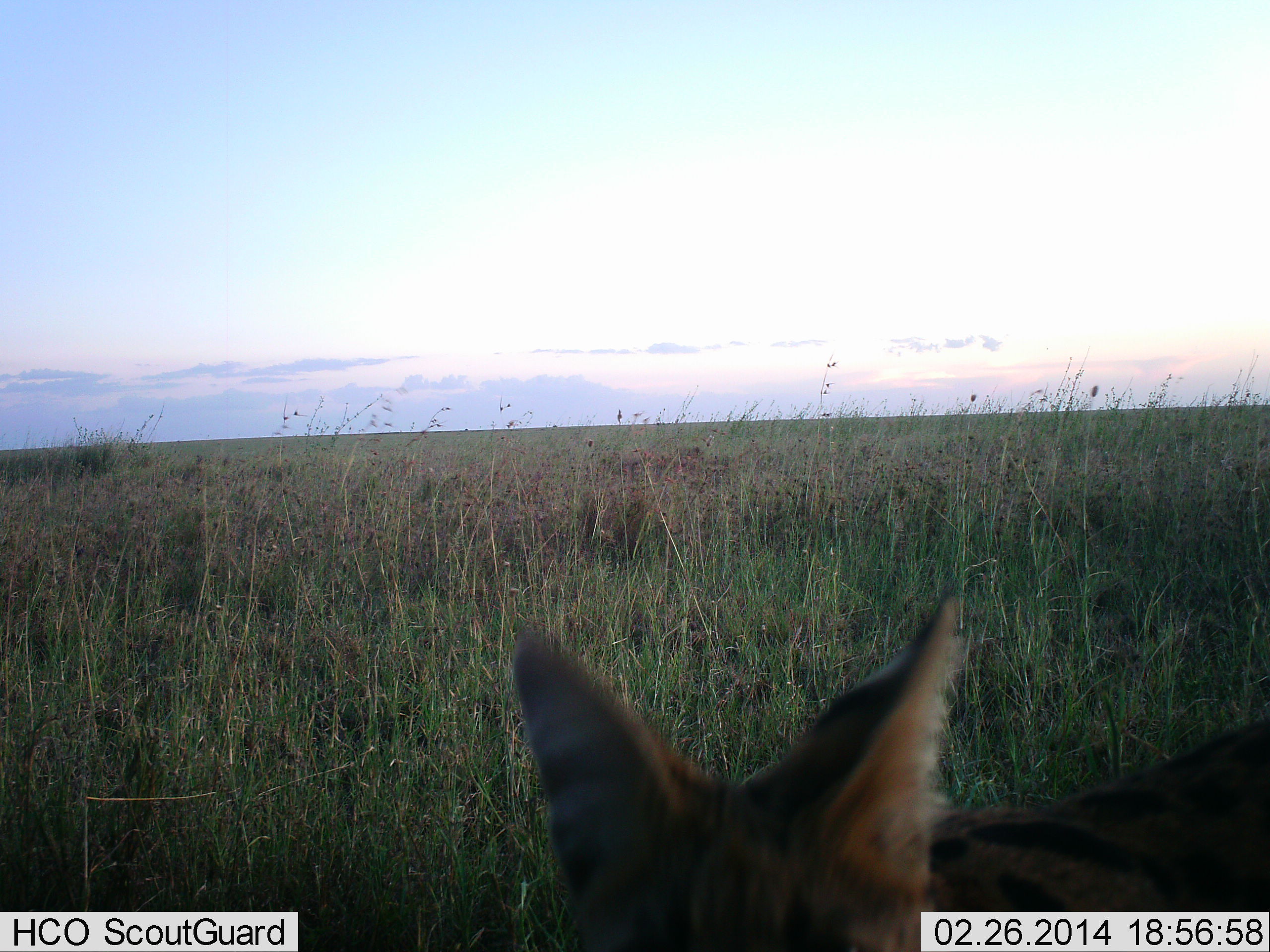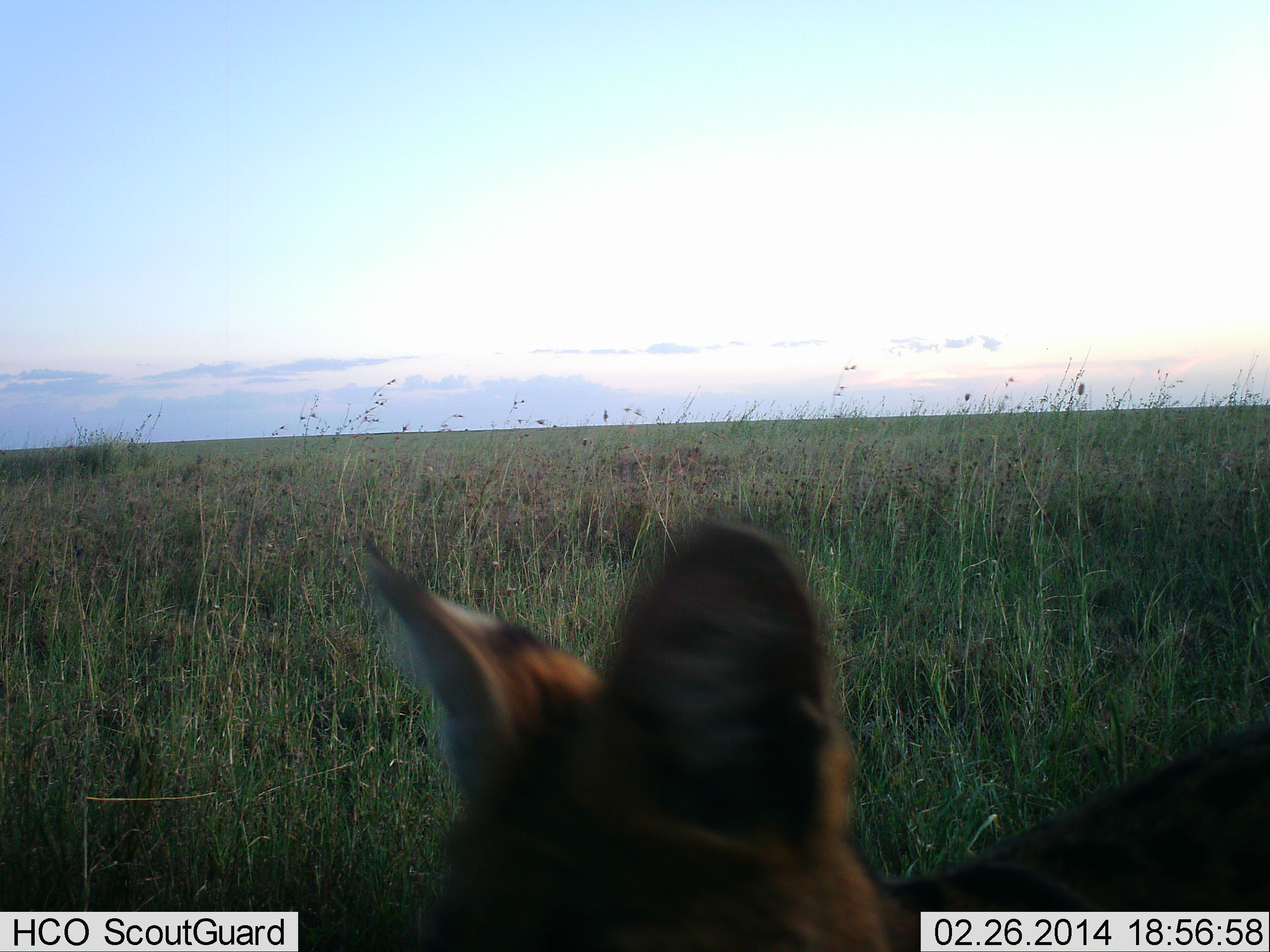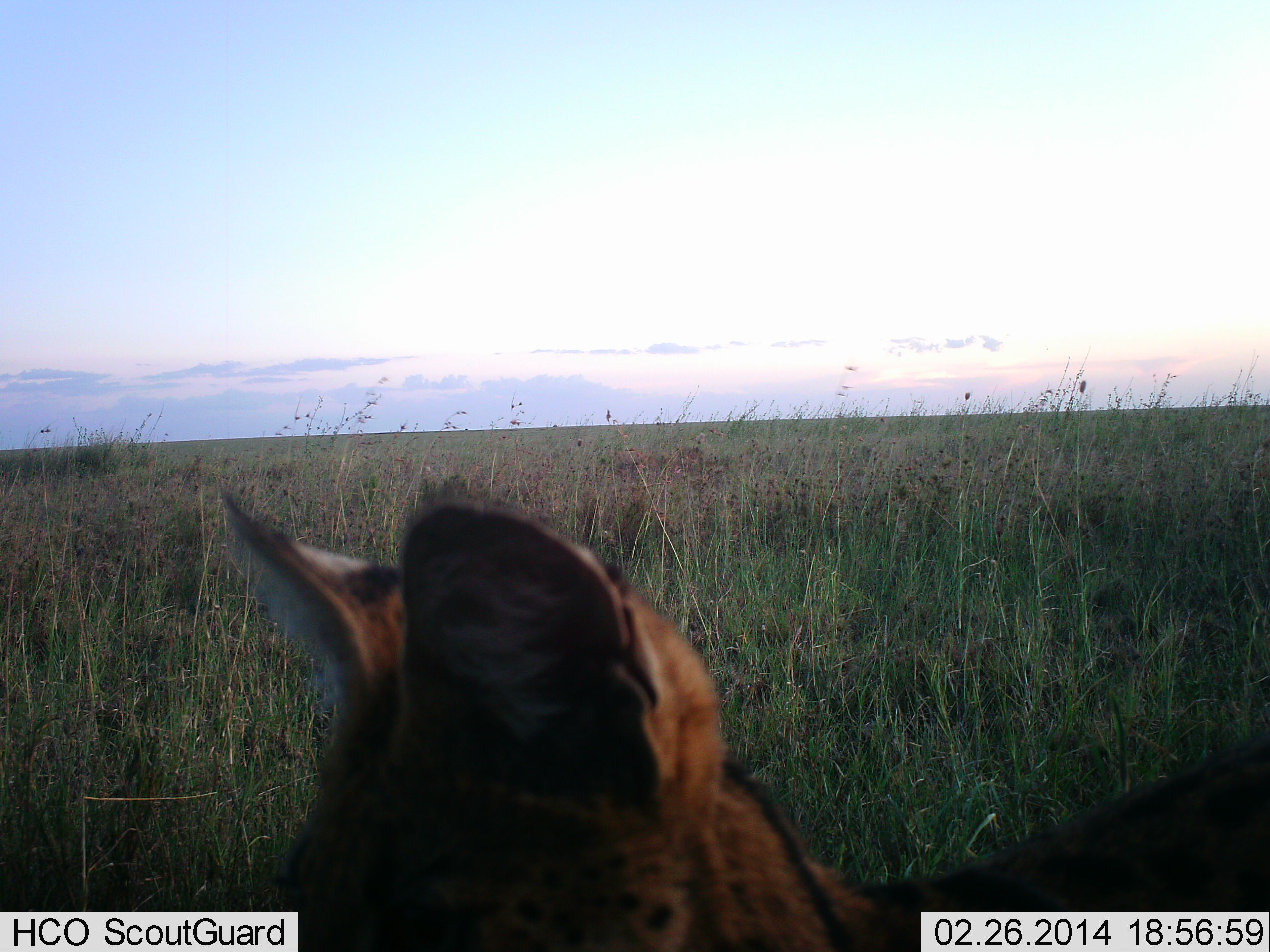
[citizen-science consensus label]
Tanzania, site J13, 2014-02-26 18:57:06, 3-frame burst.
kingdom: Animalia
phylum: Chordata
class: Mammalia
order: Carnivora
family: Felidae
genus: Leptailurus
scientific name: Leptailurus serval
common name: serval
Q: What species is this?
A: Serval (Leptailurus serval).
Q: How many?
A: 1.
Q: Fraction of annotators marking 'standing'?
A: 60%.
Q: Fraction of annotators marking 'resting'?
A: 0%.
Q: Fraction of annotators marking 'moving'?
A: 40%.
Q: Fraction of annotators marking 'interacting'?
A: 0%.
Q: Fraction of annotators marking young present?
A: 0%.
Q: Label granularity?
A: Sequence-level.